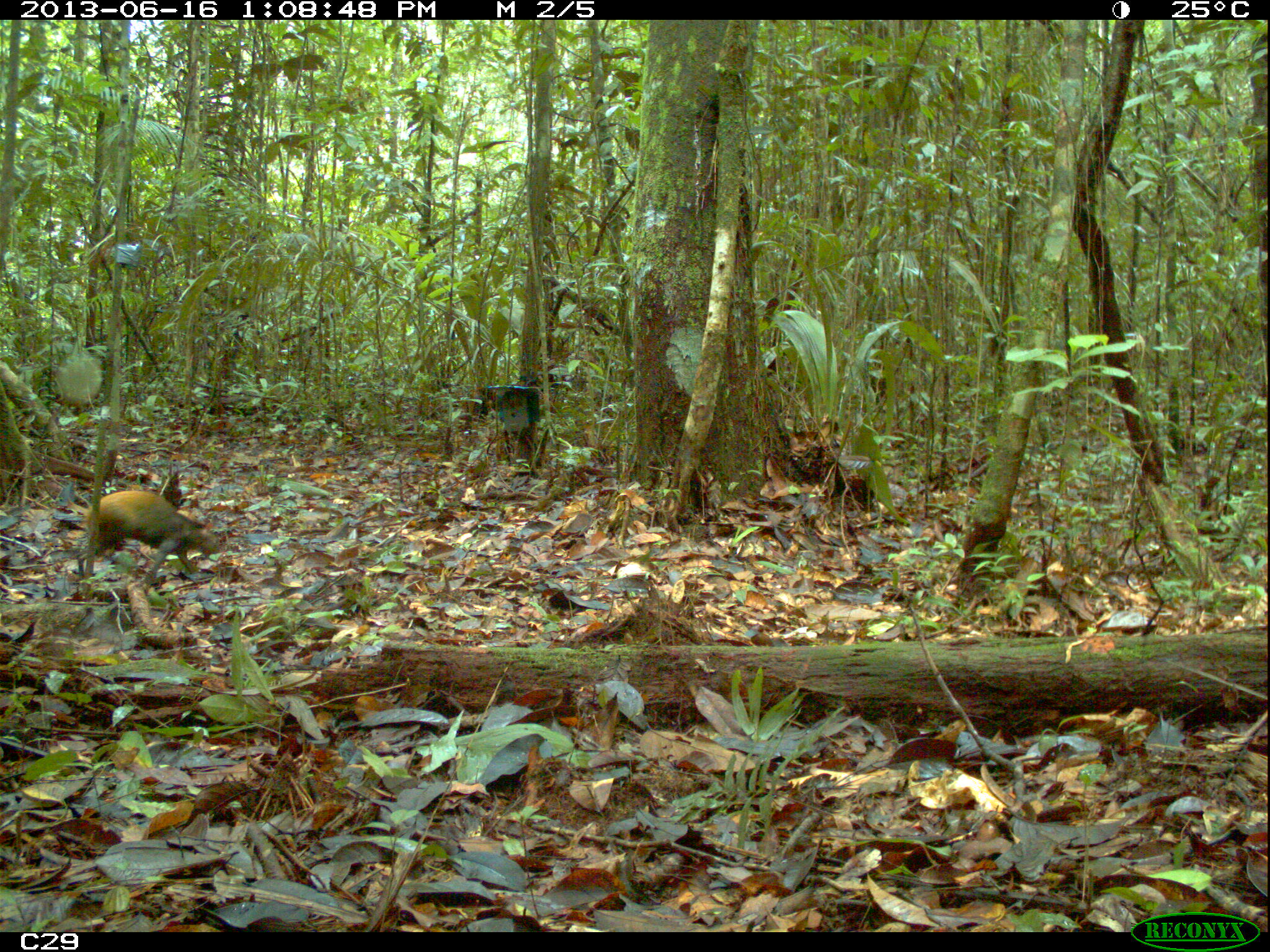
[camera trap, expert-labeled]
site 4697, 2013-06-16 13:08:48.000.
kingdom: Animalia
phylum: Chordata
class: Mammalia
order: Rodentia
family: Dasyproctidae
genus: Dasyprocta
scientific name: Dasyprocta leporina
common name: red-rumped agouti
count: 1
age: adult